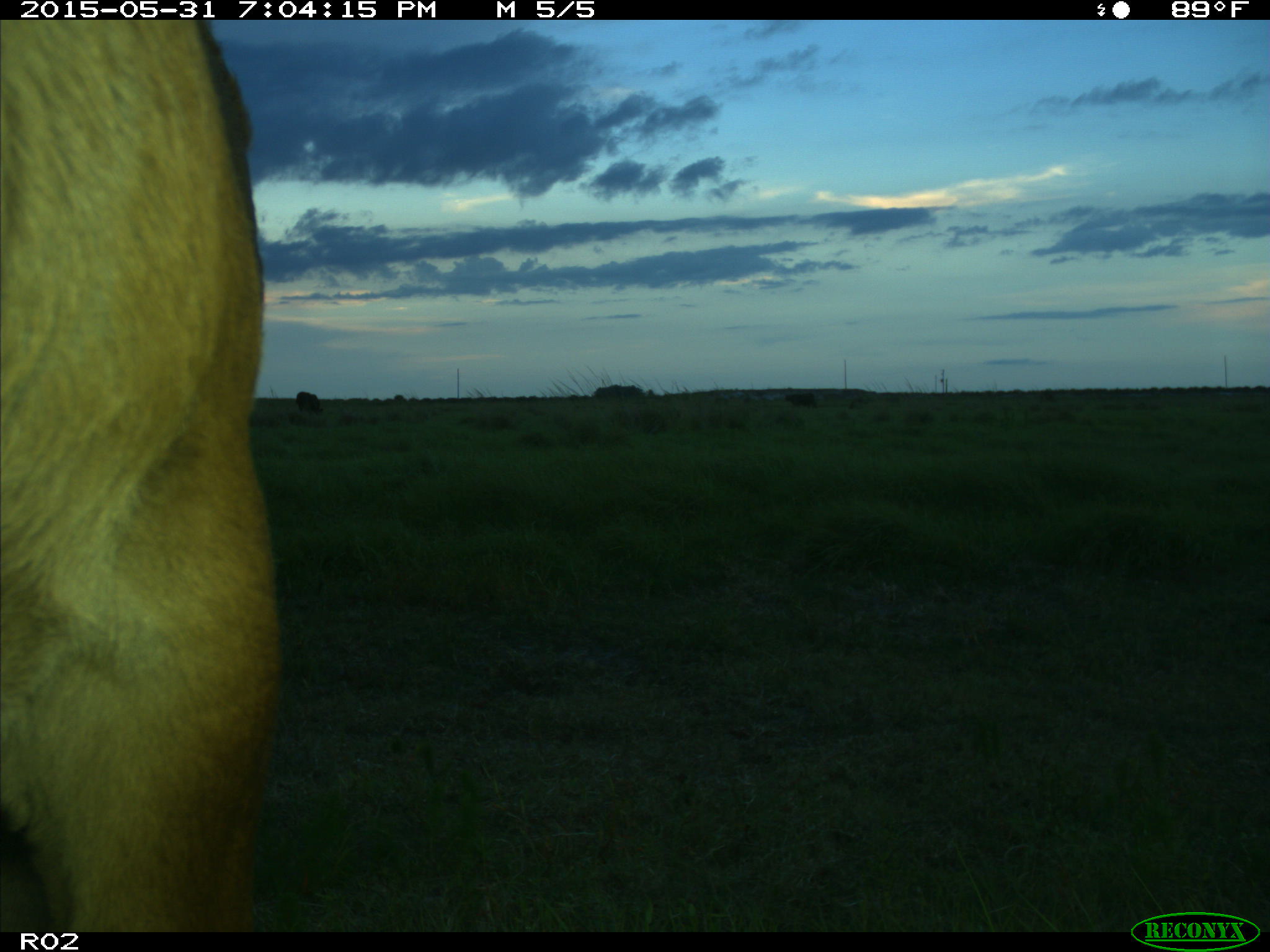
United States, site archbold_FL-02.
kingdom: Animalia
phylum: Chordata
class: Mammalia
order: Artiodactyla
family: Bovidae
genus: Bos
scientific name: Bos taurus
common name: domestic cow